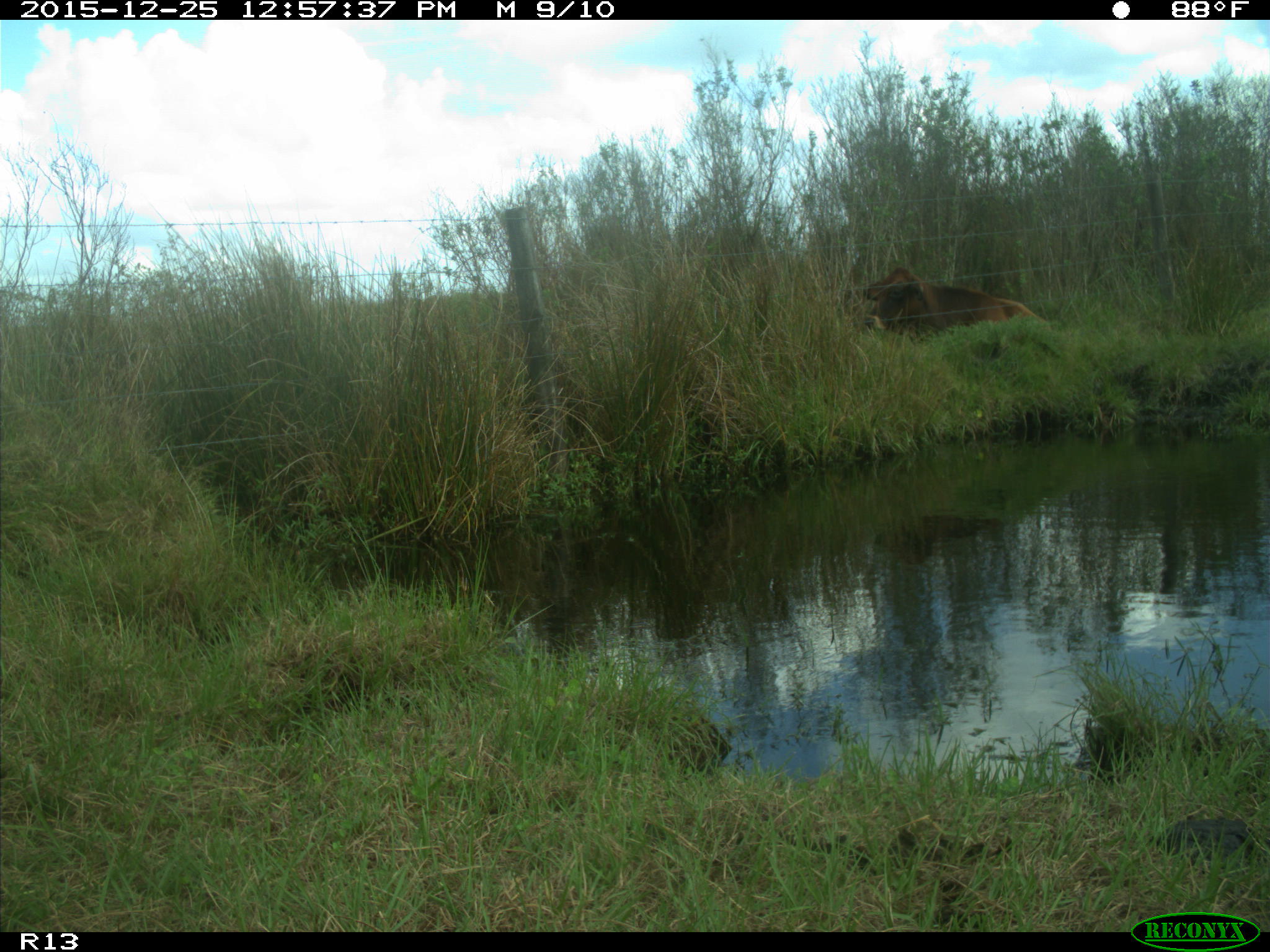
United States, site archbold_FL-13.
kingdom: Animalia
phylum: Chordata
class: Mammalia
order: Artiodactyla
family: Bovidae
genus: Bos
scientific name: Bos taurus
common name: domestic cow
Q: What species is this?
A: Bos taurus (domestic cow).